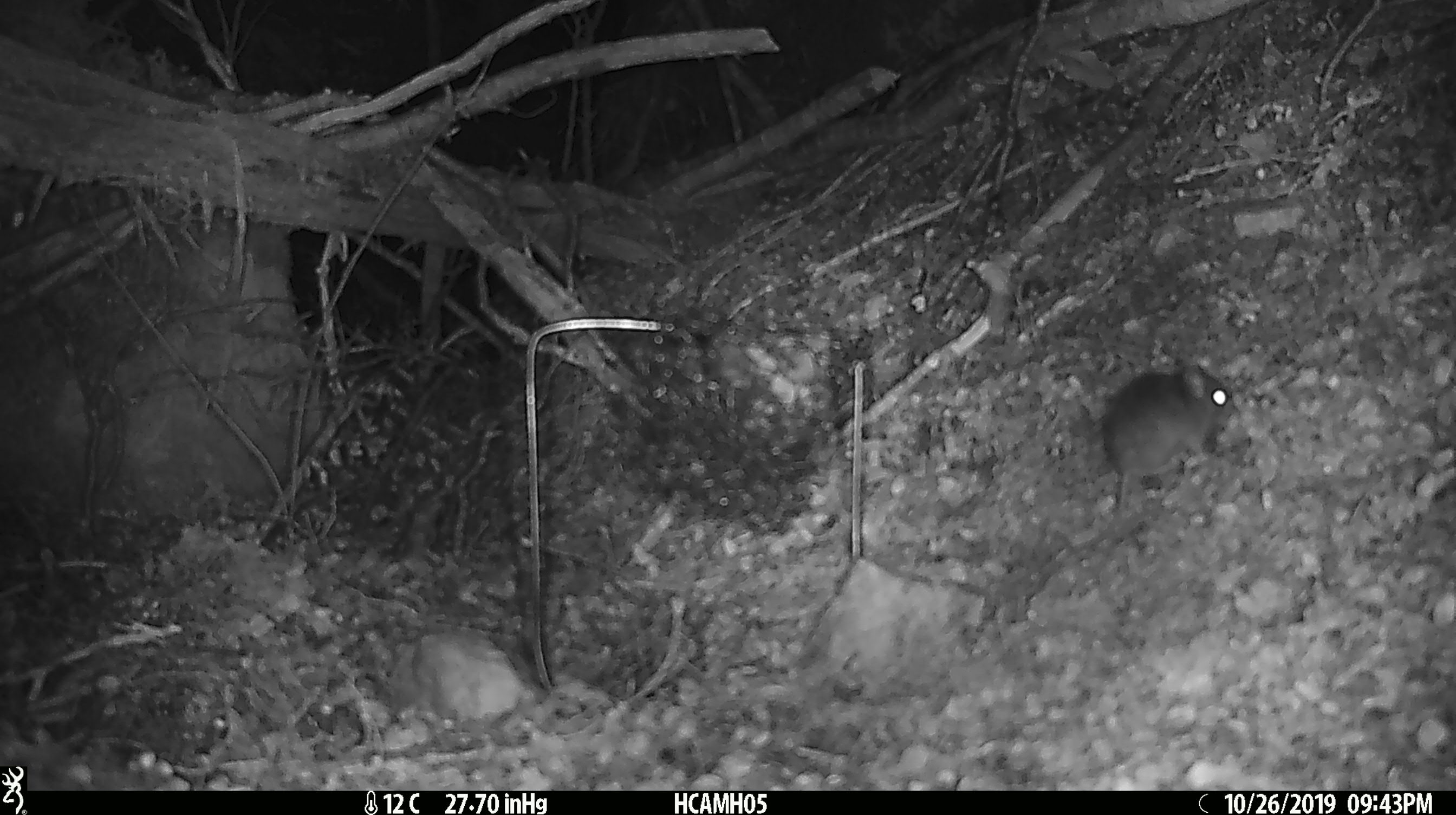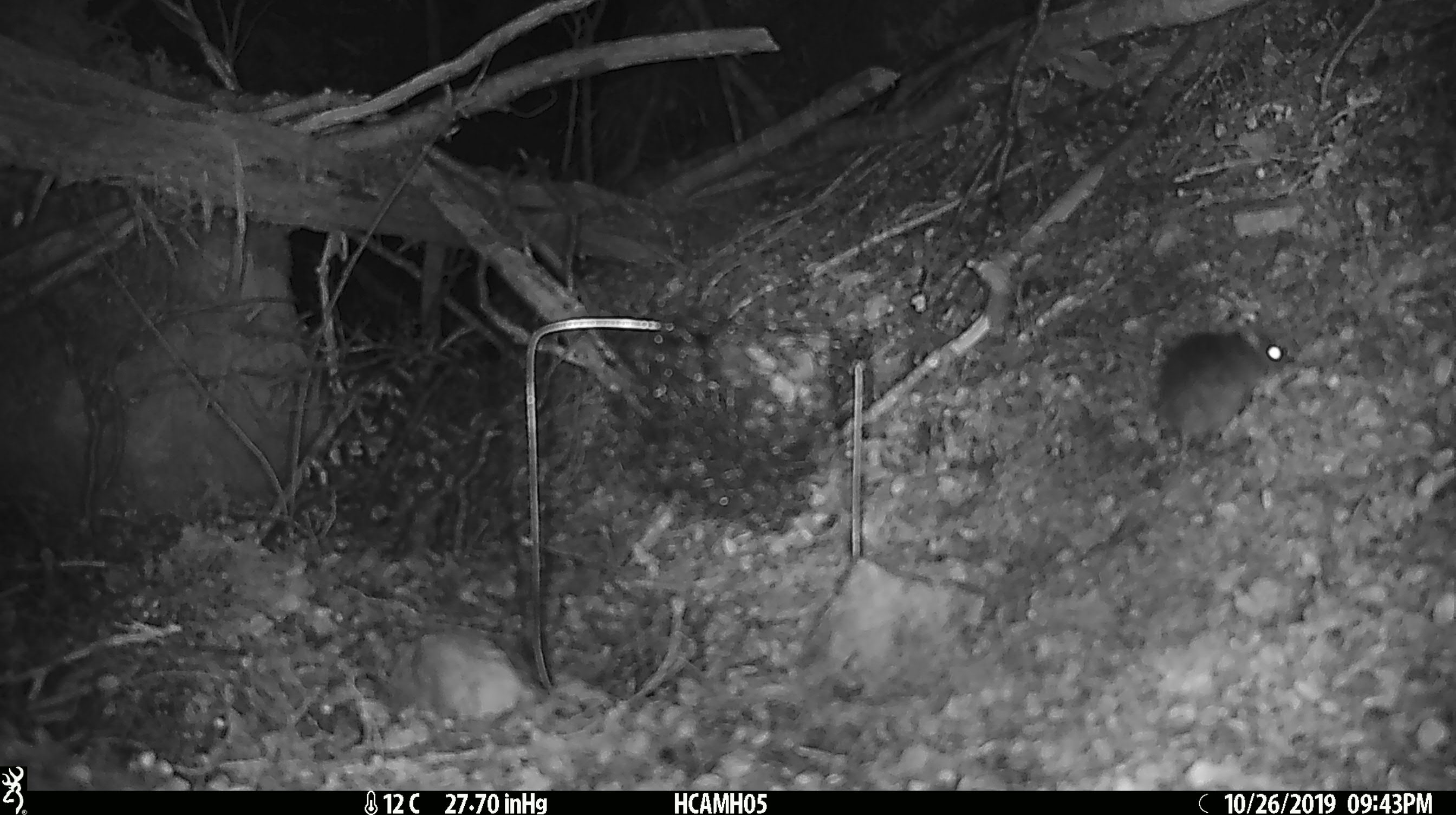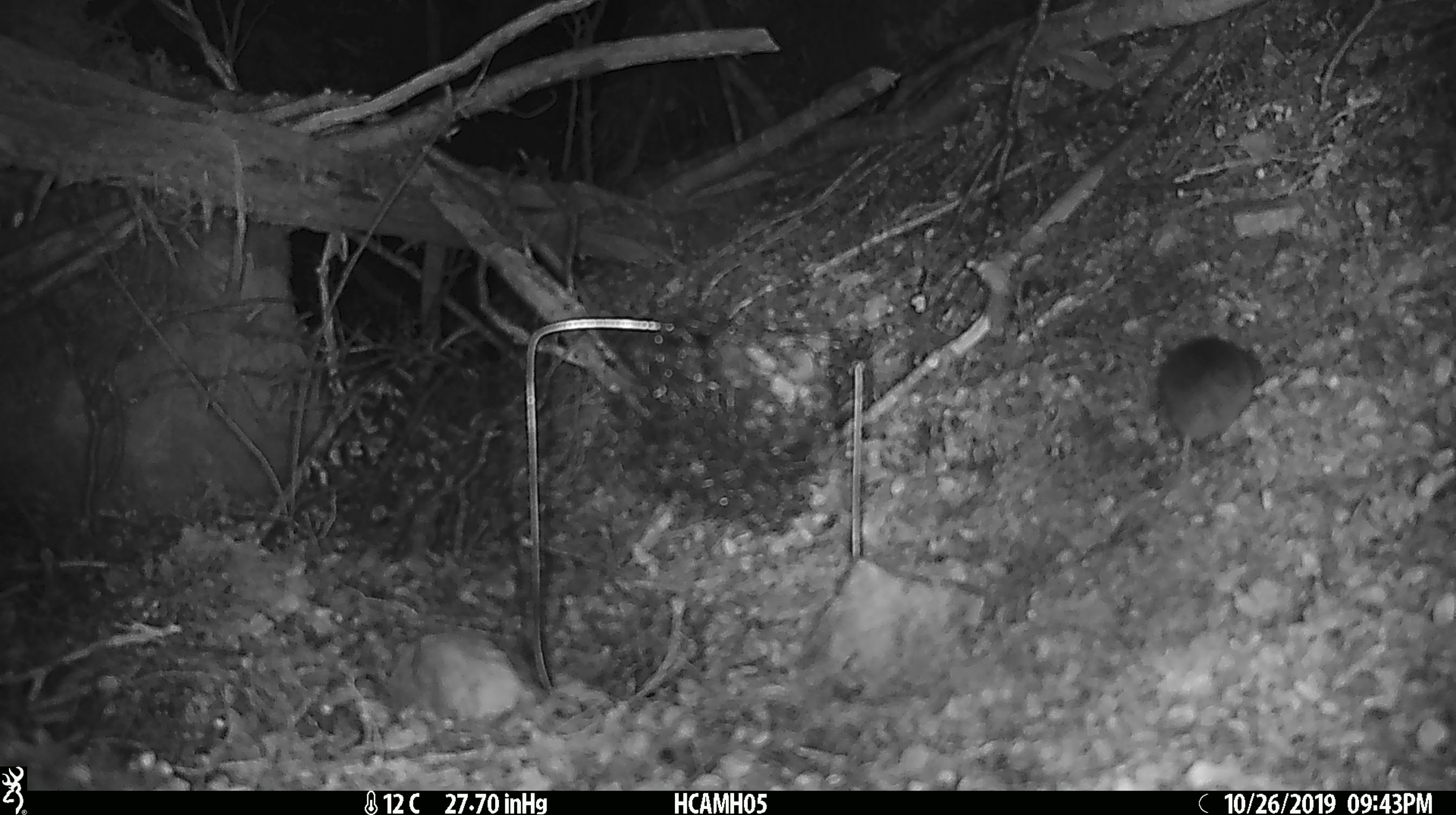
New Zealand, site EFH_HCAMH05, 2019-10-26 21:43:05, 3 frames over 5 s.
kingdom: Animalia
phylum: Chordata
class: Mammalia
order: Rodentia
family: Muridae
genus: Mus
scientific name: Mus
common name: mouse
Mouse (Mus).